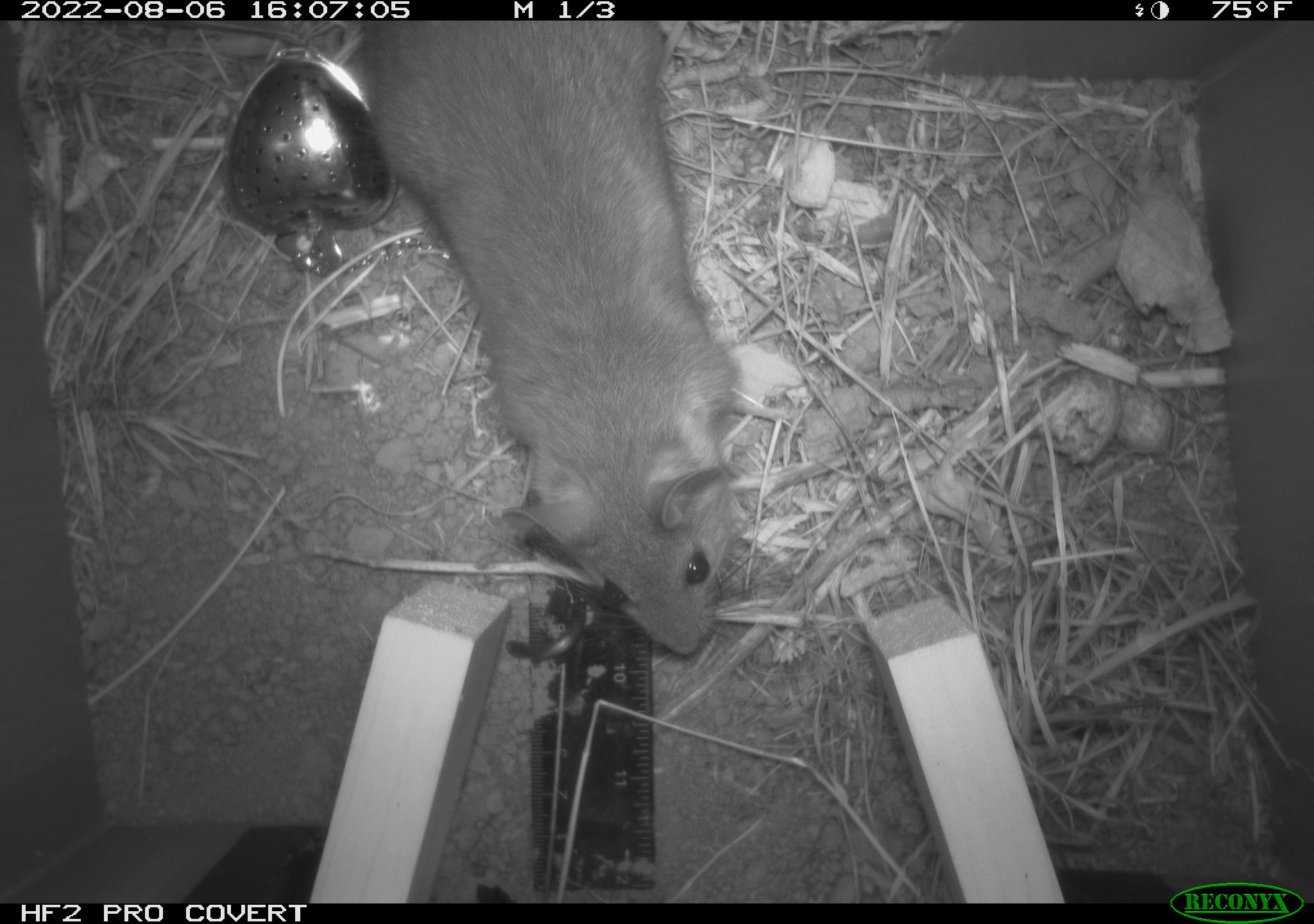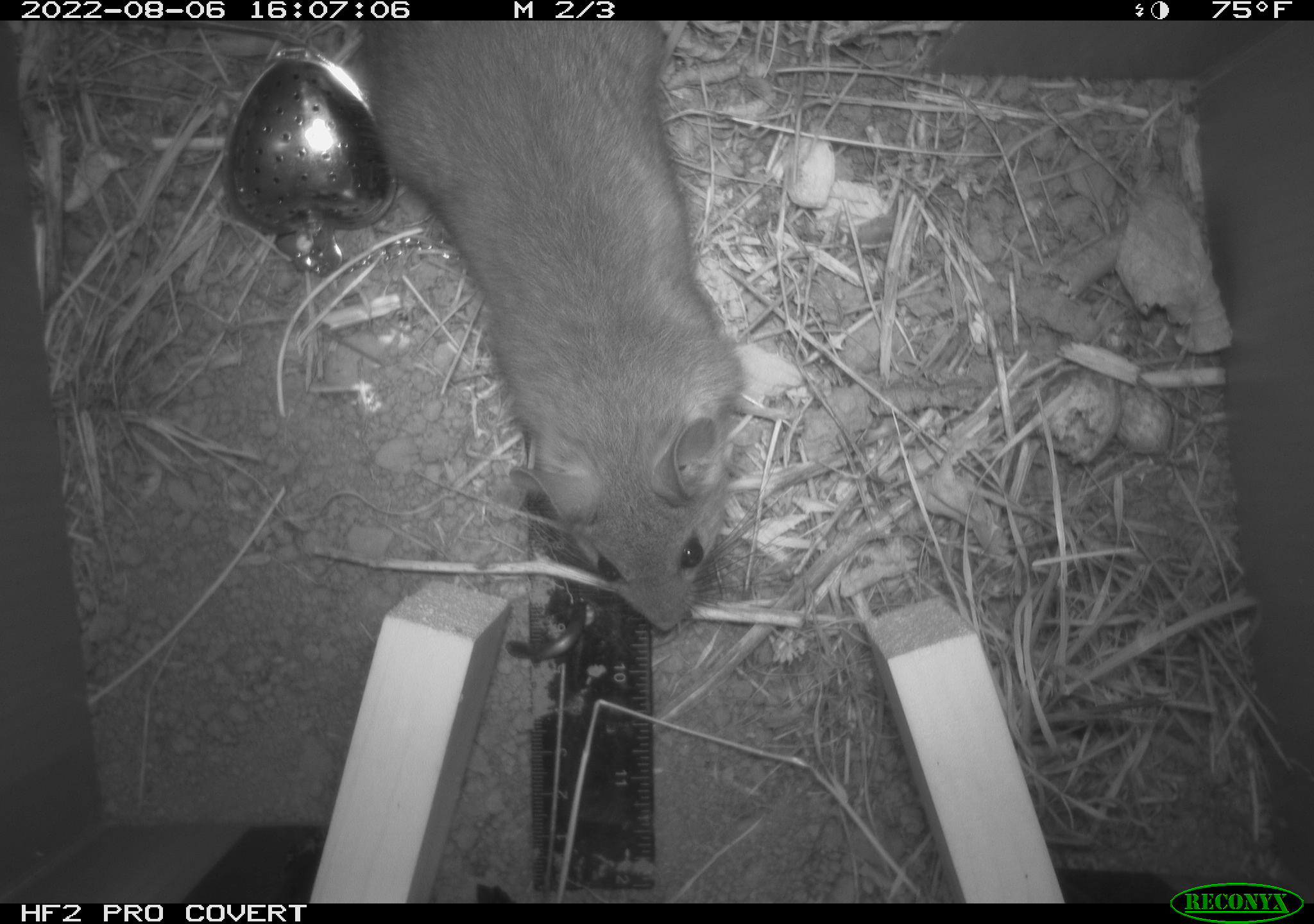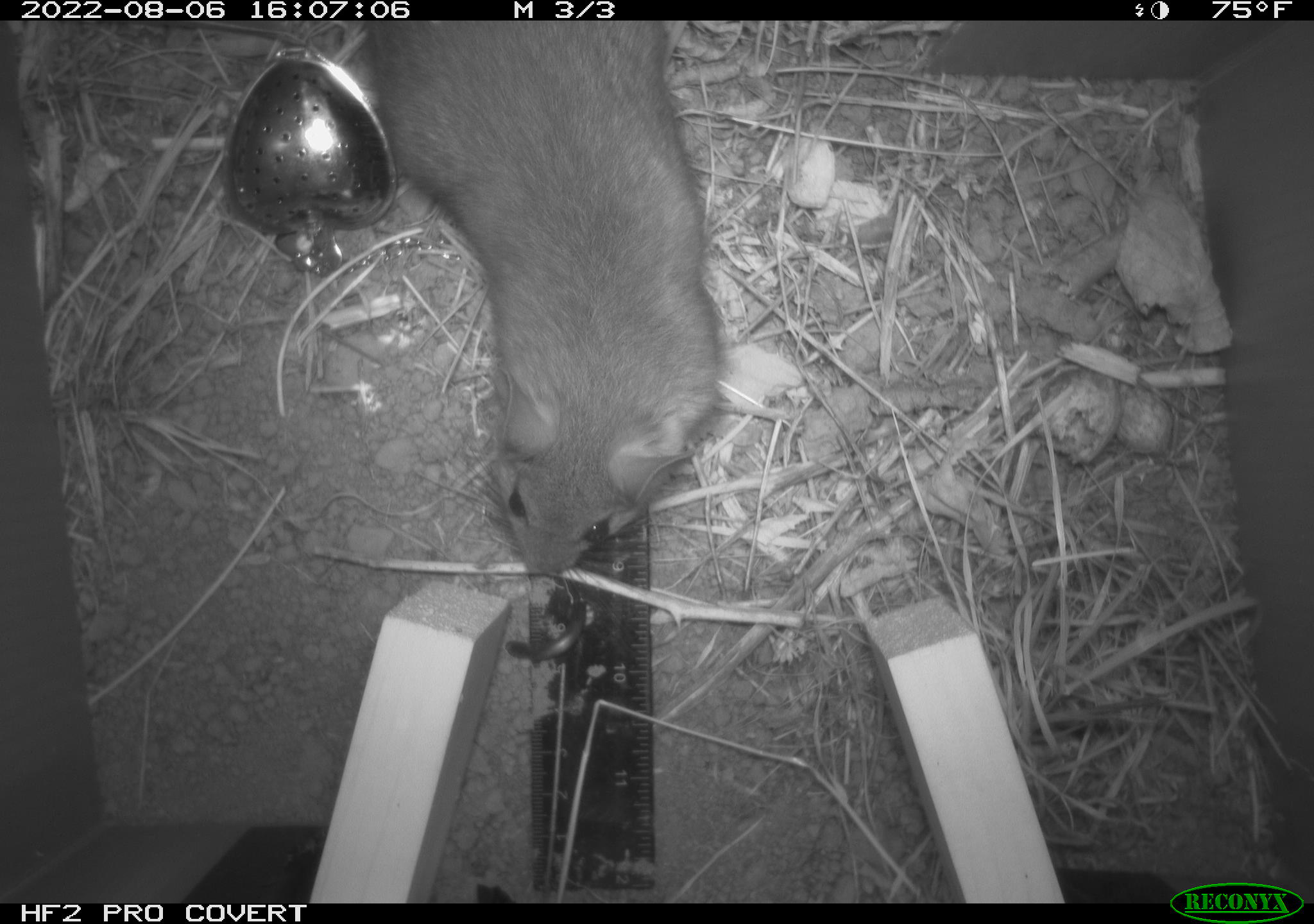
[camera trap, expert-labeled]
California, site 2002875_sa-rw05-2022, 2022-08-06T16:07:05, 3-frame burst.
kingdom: Animalia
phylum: Chordata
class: Mammalia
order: Rodentia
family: Cricetidae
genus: Neotoma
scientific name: Neotoma fuscipes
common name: dusky-footed woodrat